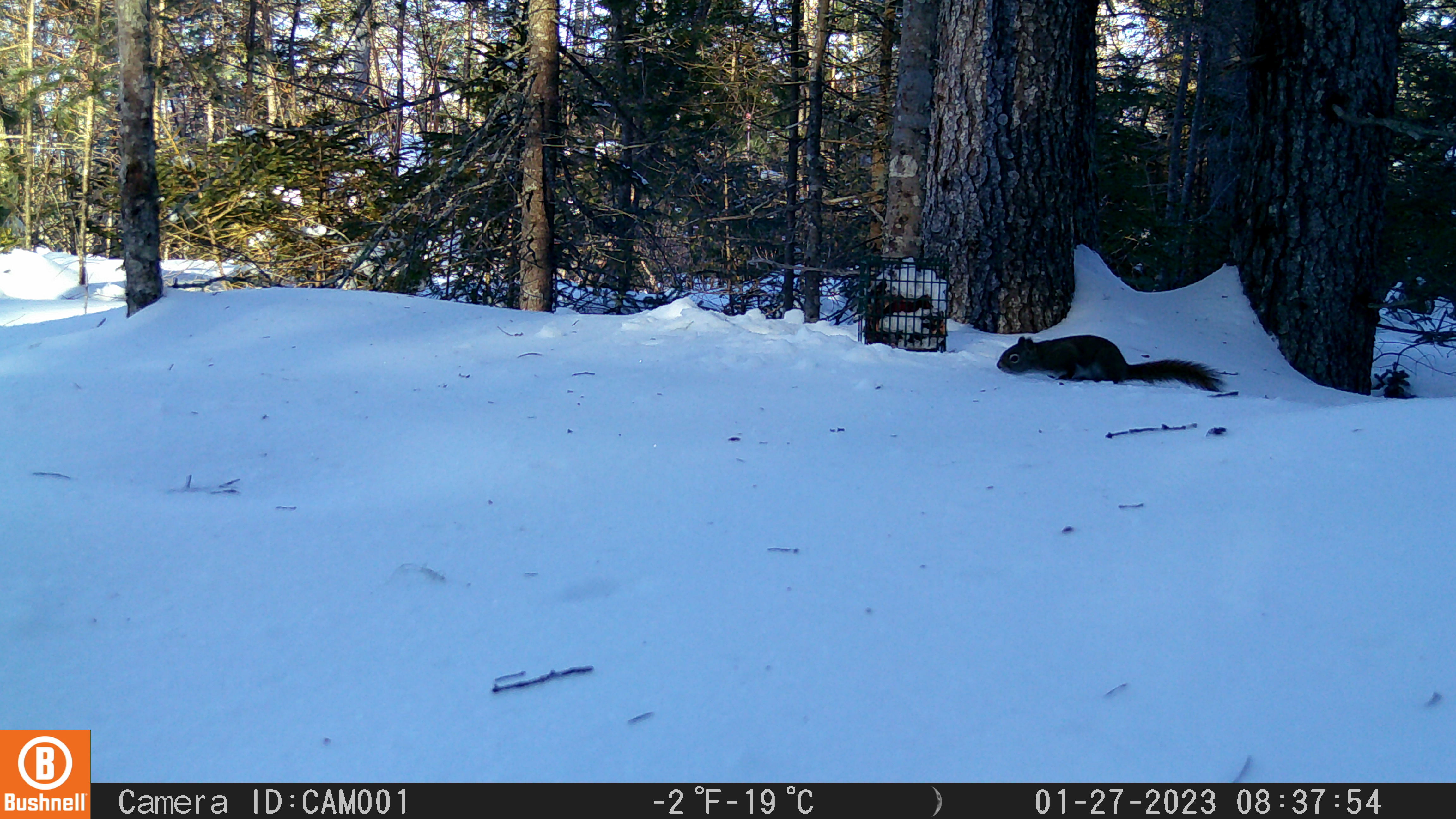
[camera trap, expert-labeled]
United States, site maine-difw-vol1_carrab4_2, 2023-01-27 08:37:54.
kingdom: Animalia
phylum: Chordata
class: Mammalia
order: Rodentia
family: Sciuridae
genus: Tamiasciurus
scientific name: Tamiasciurus hudsonicus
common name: red squirrel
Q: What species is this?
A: Red squirrel (Tamiasciurus hudsonicus).